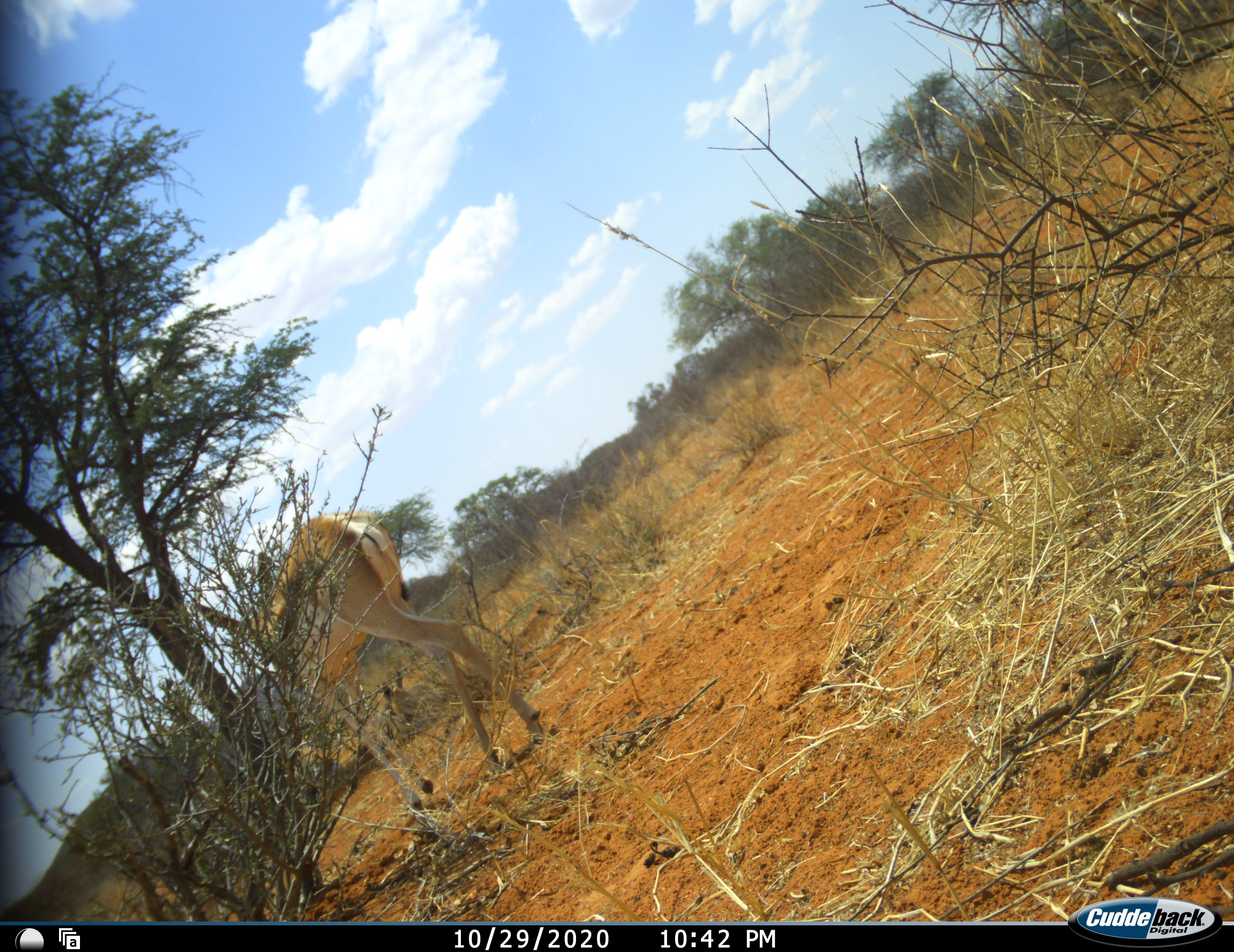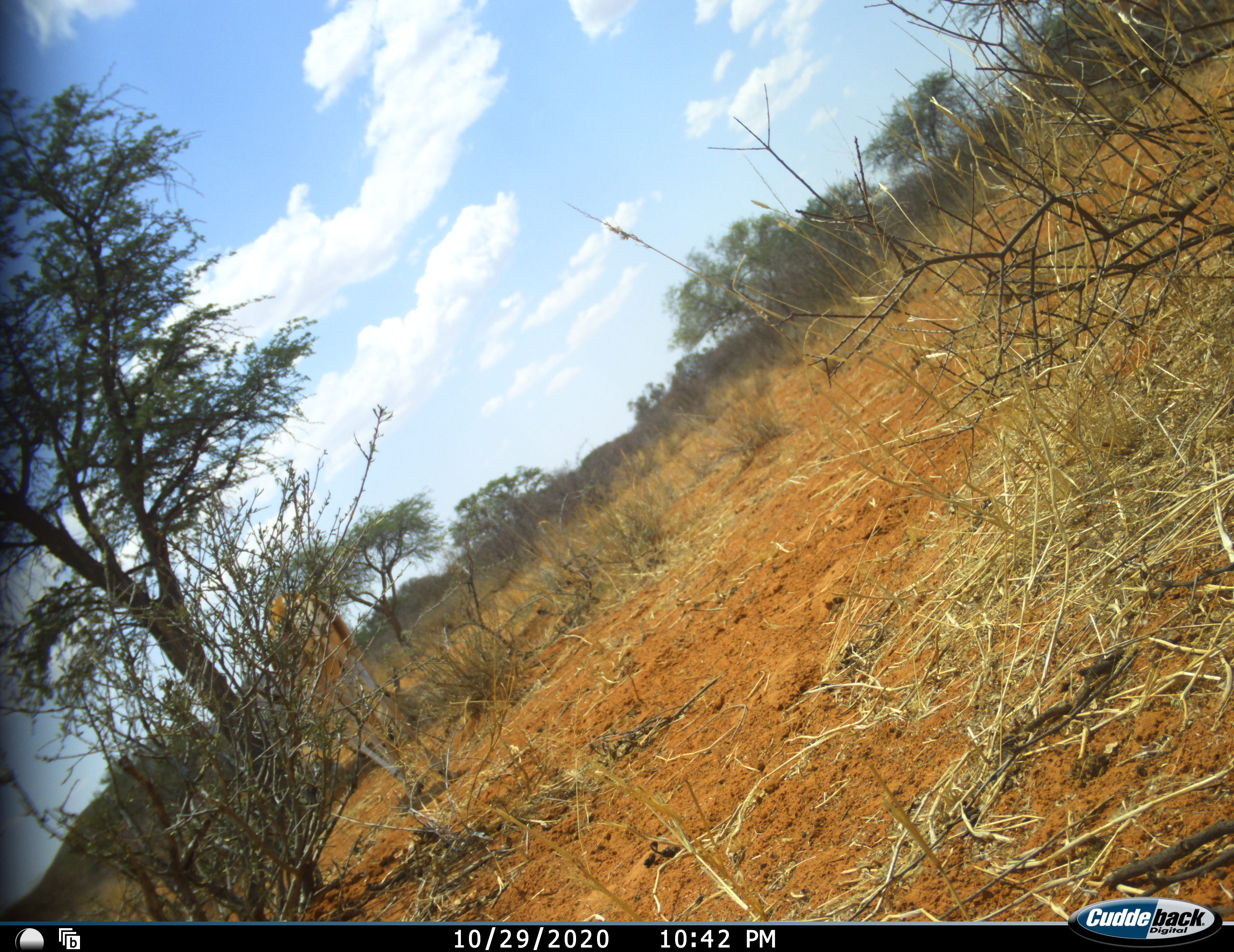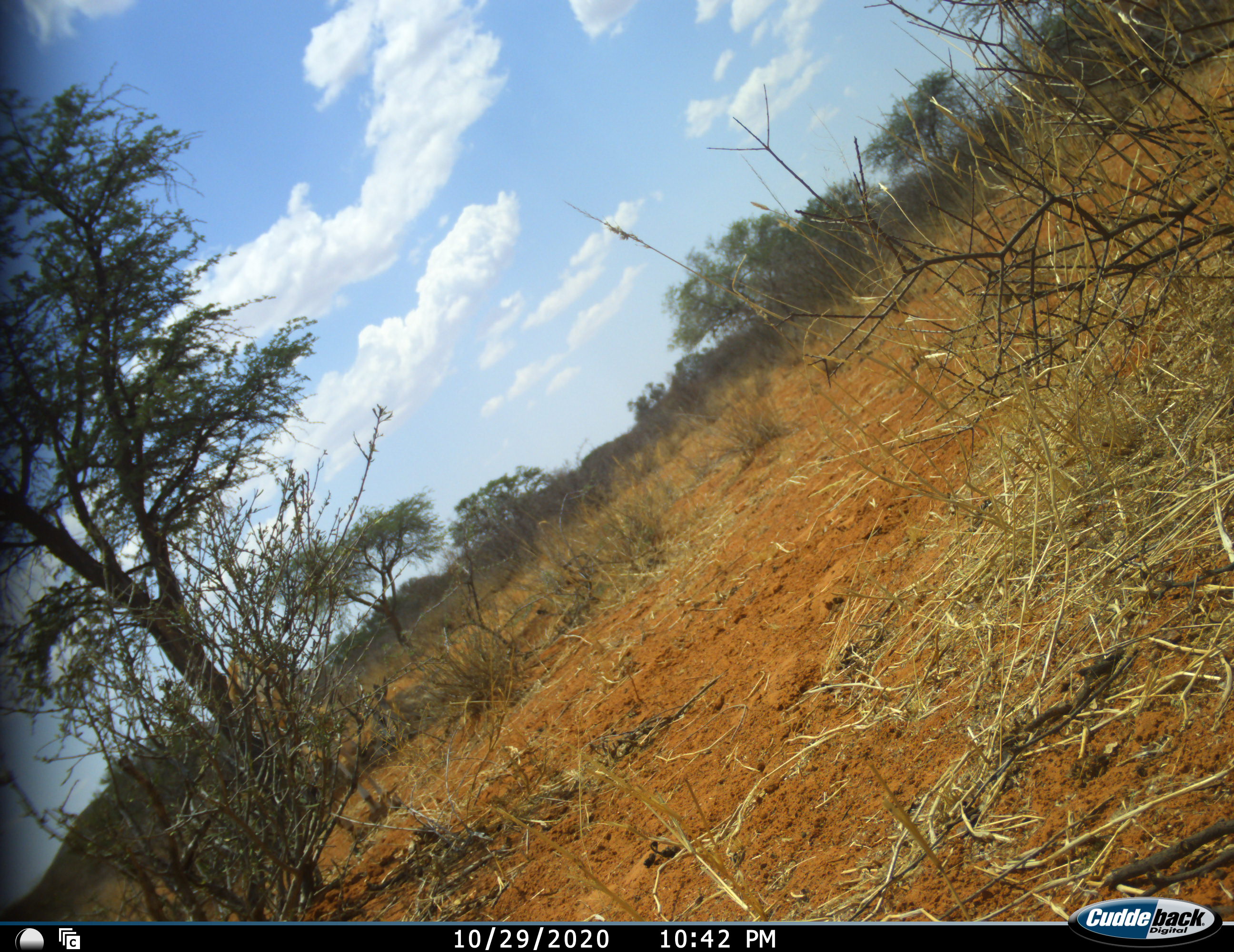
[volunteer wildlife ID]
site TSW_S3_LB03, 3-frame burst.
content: unidentified animal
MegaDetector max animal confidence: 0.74